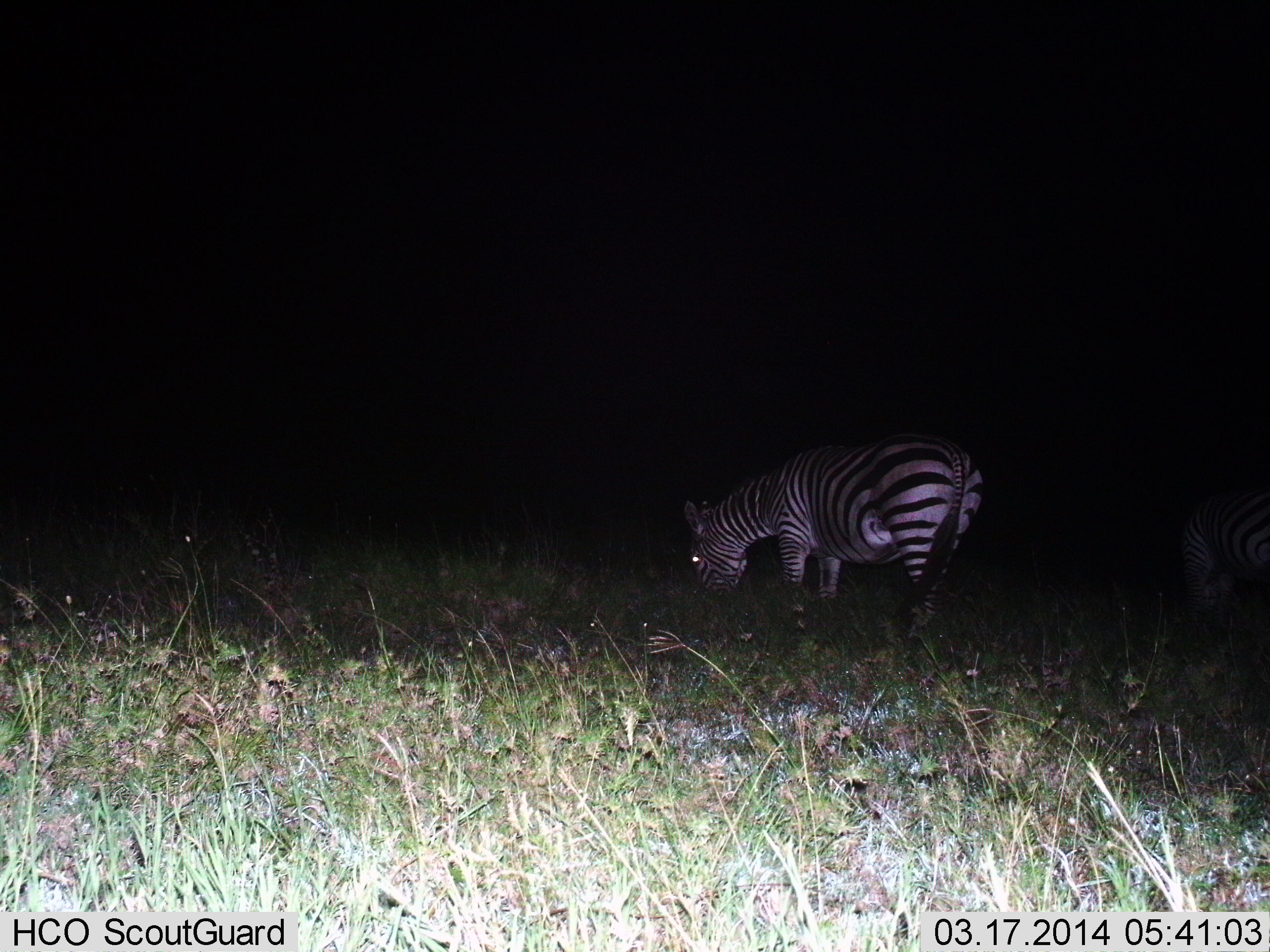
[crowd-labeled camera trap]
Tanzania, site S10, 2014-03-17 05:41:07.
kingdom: Animalia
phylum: Chordata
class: Mammalia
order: Perissodactyla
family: Equidae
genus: Equus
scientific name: Equus quagga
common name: plains zebra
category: zebra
Zebra (plains zebra) (Equus quagga), count 2. Behavior (volunteer vote fractions): standing 20%, resting 0%, moving 0%, interacting 0%. Young present (vote fraction): 0%. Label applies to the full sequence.